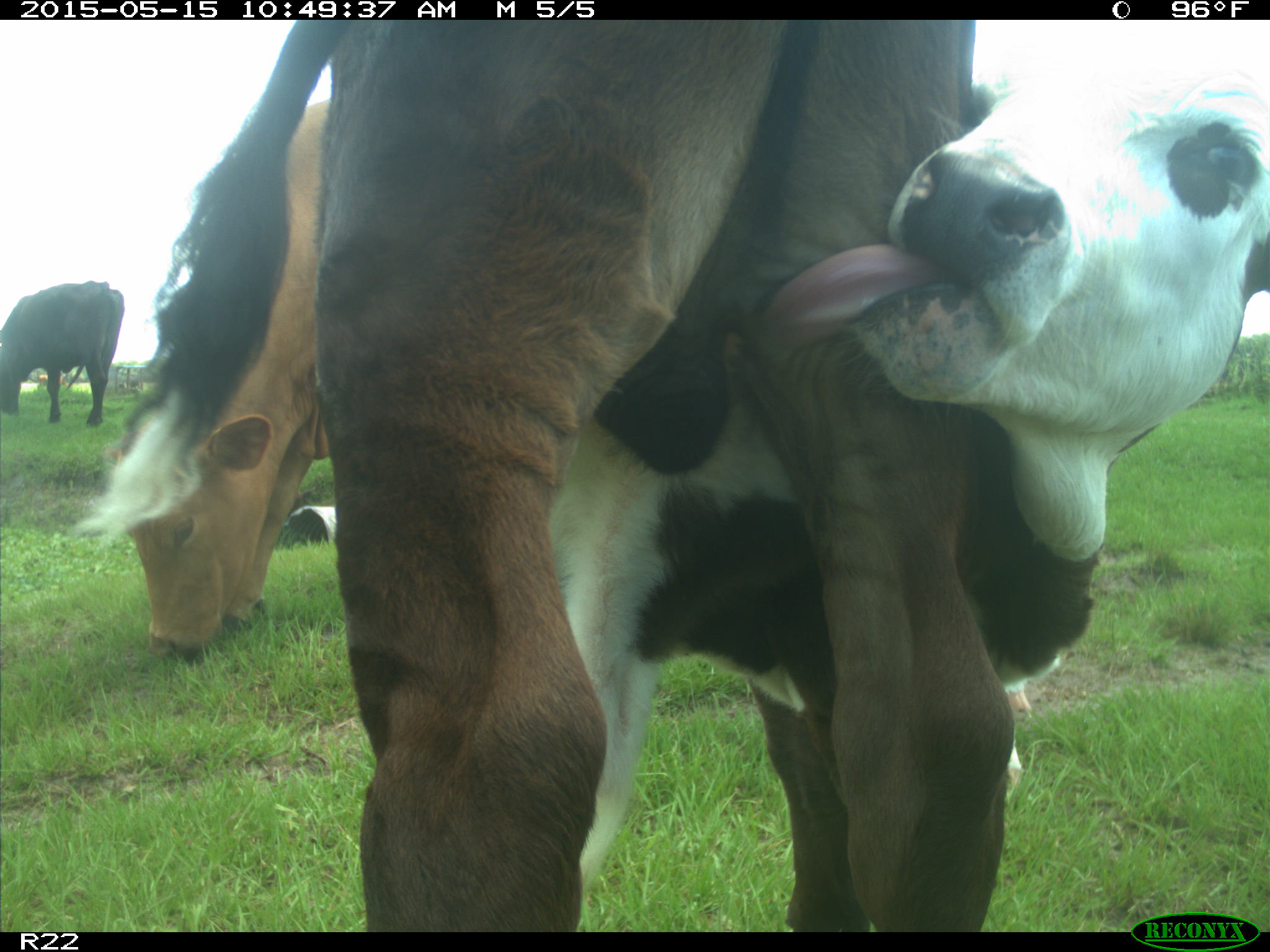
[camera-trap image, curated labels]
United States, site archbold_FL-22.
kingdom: Animalia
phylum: Chordata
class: Mammalia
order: Artiodactyla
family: Bovidae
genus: Bos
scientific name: Bos taurus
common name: domestic cow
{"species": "Bos taurus (domestic cow)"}